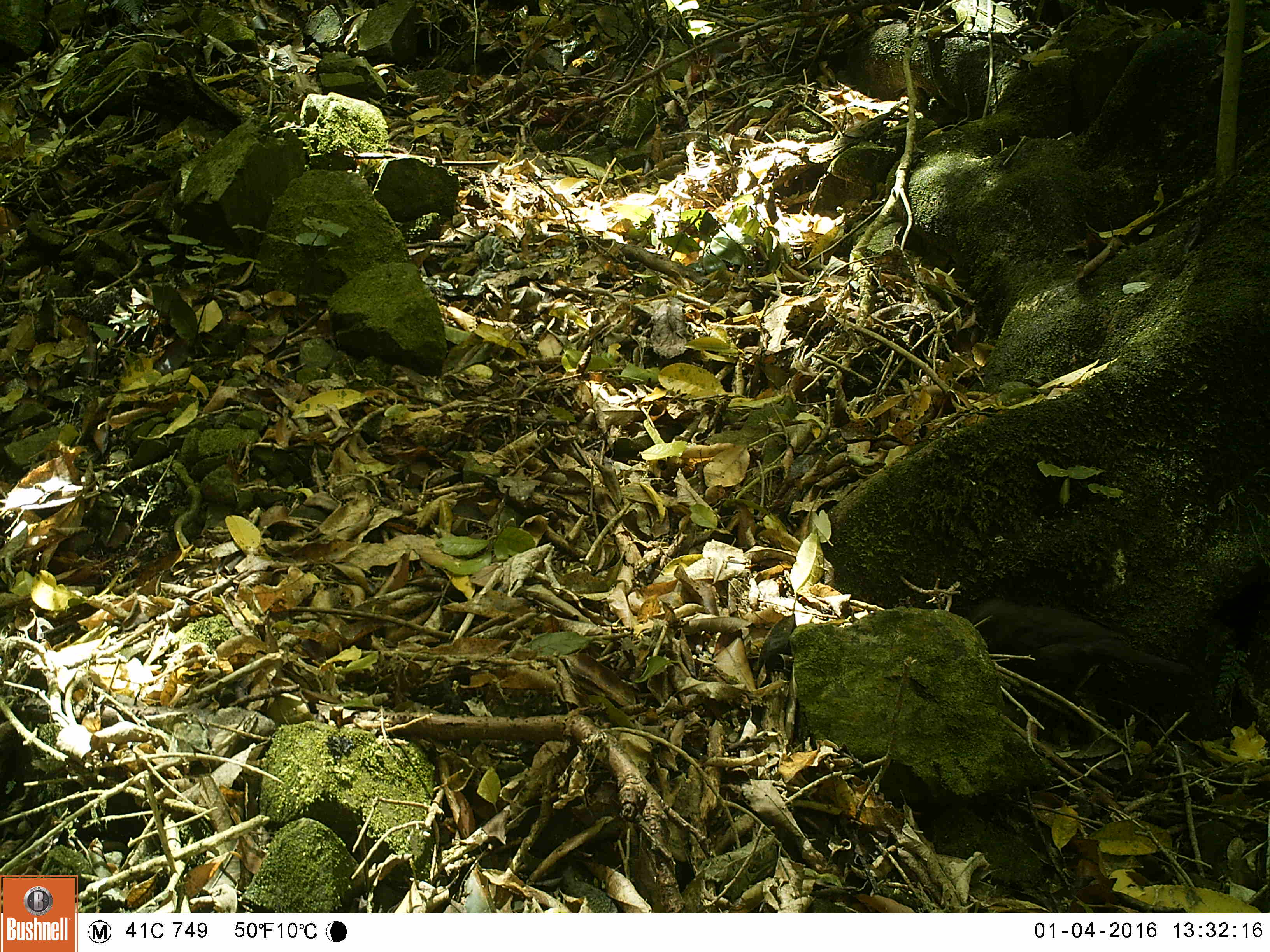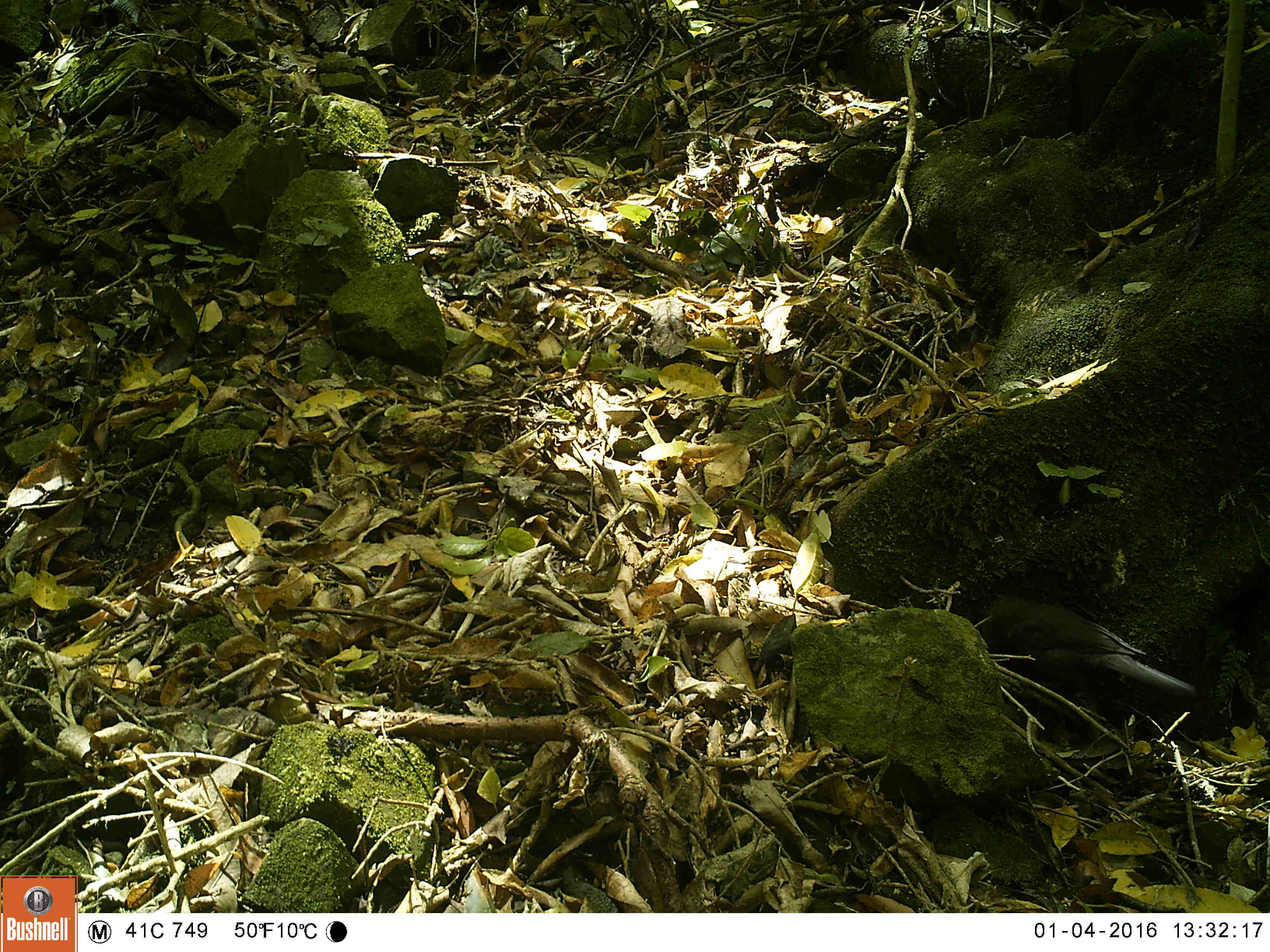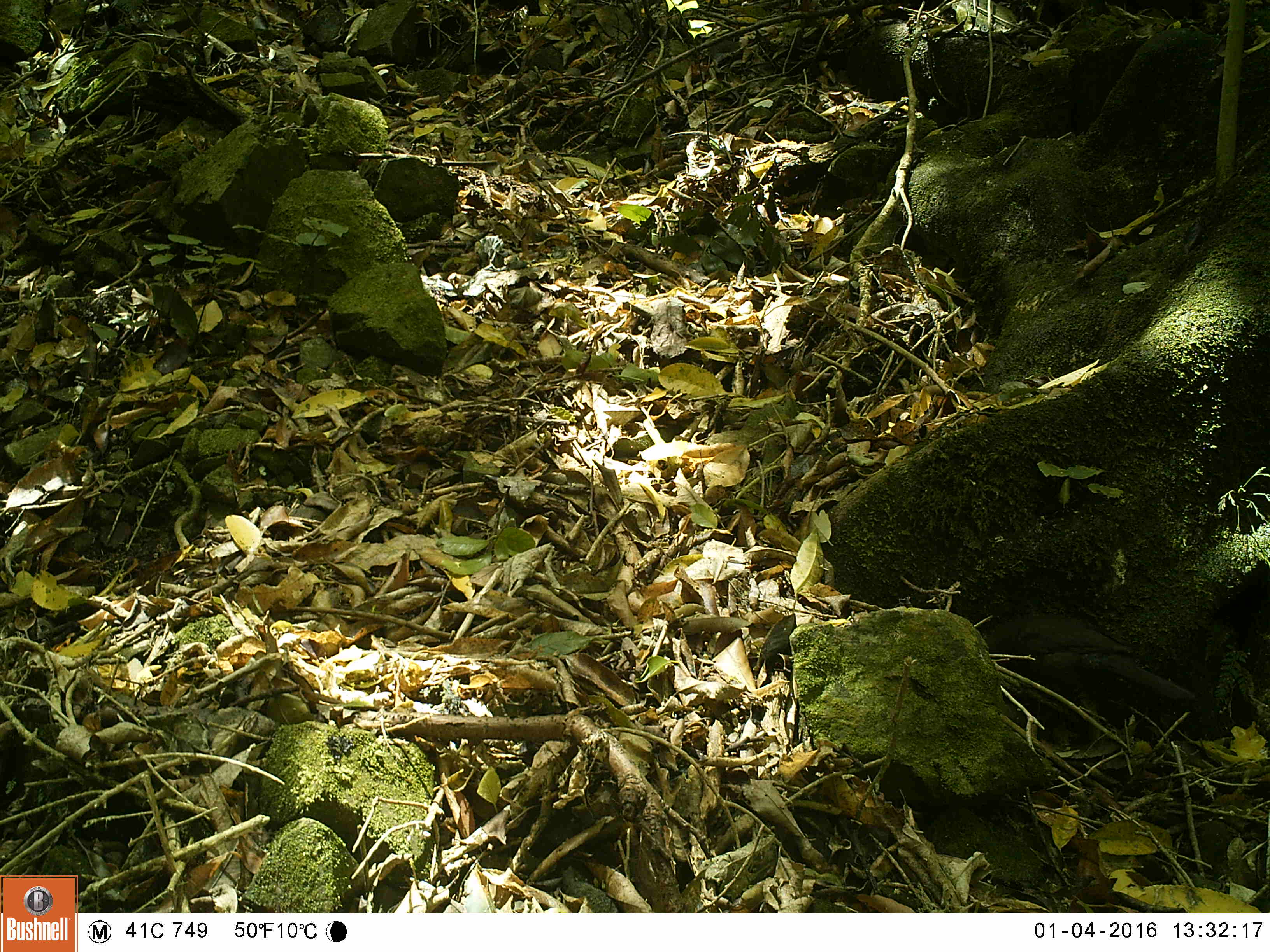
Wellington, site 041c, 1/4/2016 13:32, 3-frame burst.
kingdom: Animalia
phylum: Chordata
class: Aves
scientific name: Aves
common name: bird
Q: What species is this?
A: Bird (Aves).